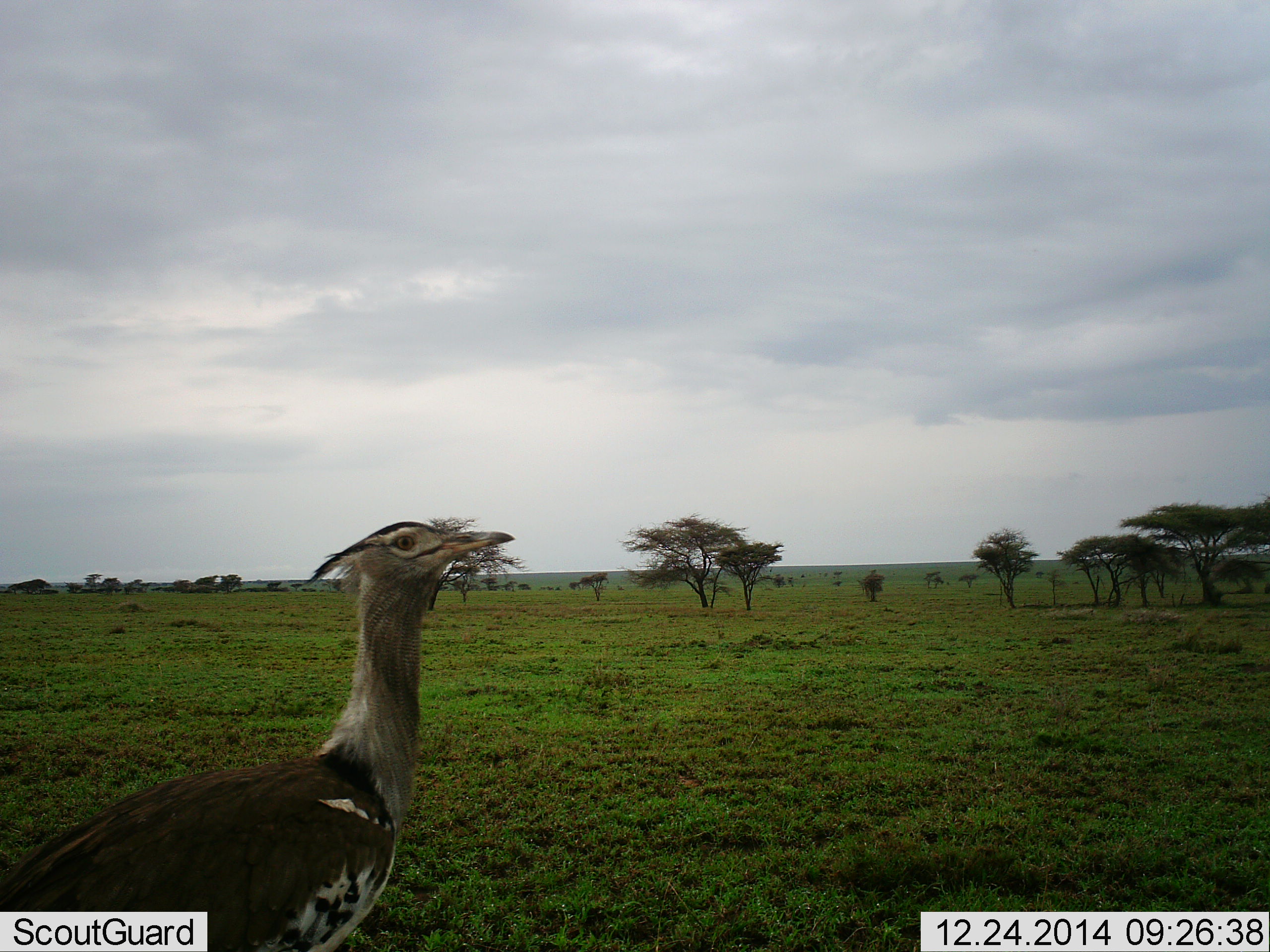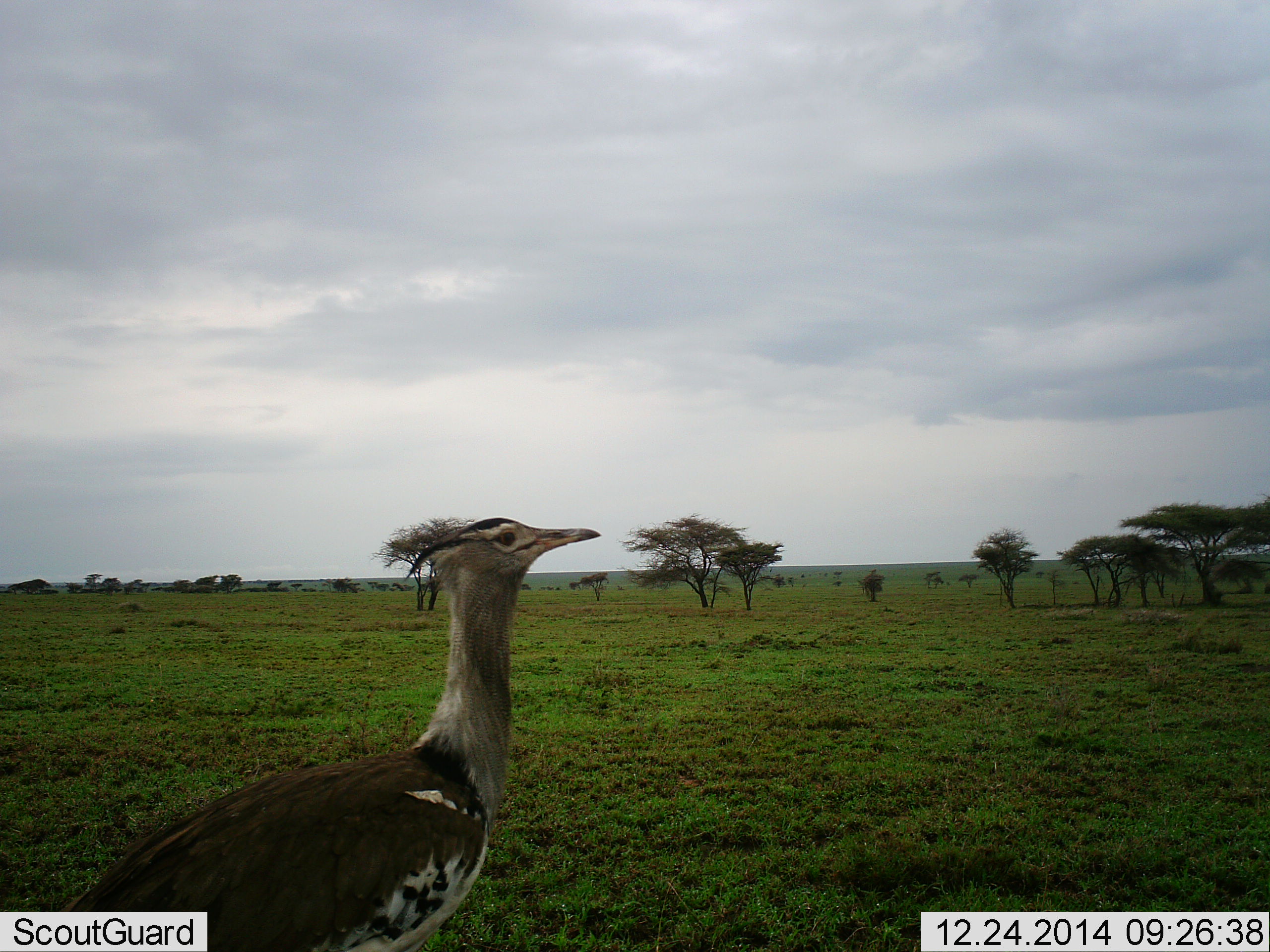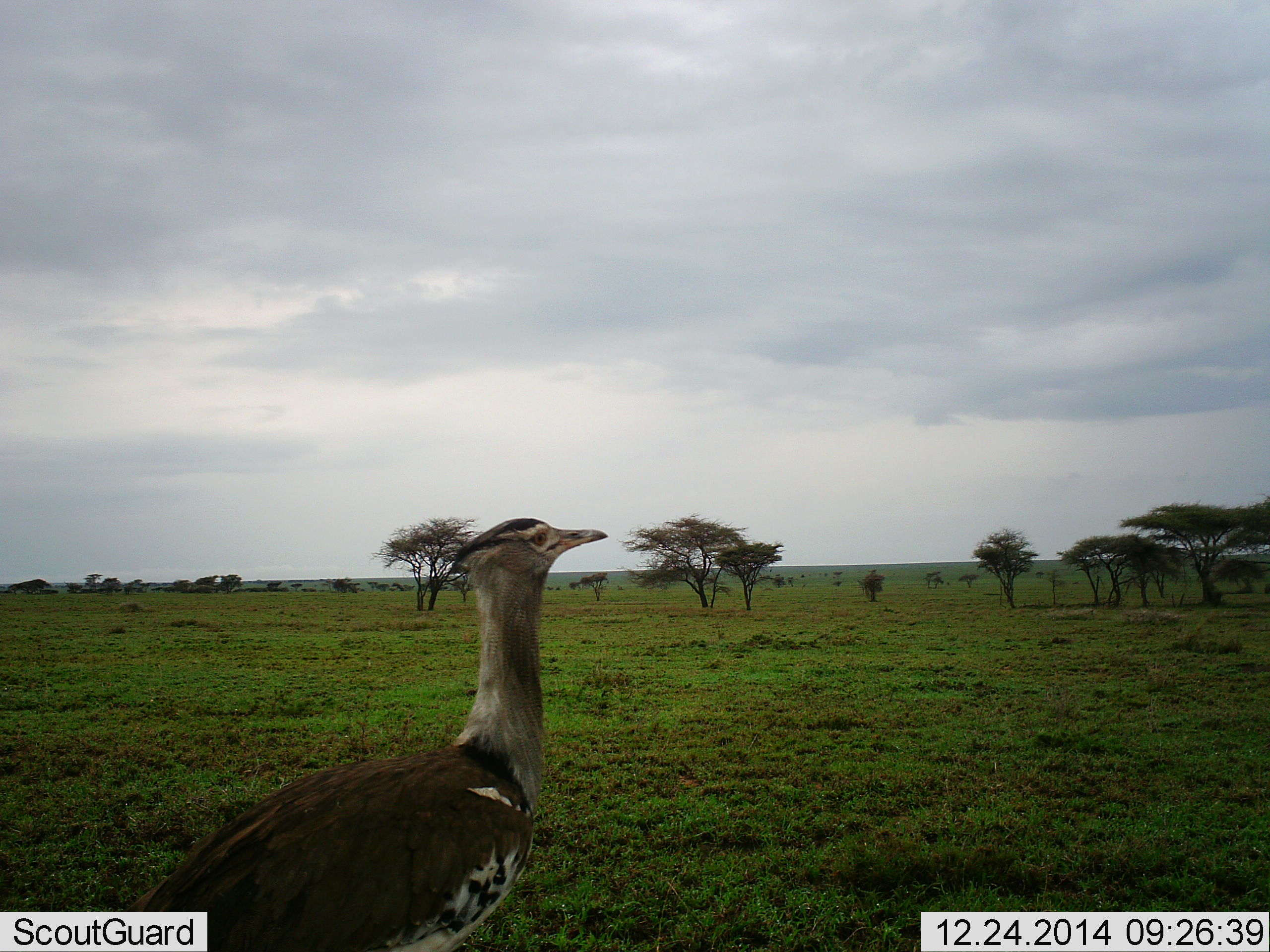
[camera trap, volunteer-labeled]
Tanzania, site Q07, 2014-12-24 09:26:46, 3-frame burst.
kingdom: Animalia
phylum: Chordata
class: Aves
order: Otidiformes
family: Otididae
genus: Ardeotis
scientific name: Ardeotis kori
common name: kori bustard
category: koribustard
Koribustard (kori bustard) (Ardeotis kori), count 1. Behavior (volunteer vote fractions): standing 50%, resting 0%, moving 50%, interacting 0%. Young present (vote fraction): 0%. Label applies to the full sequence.